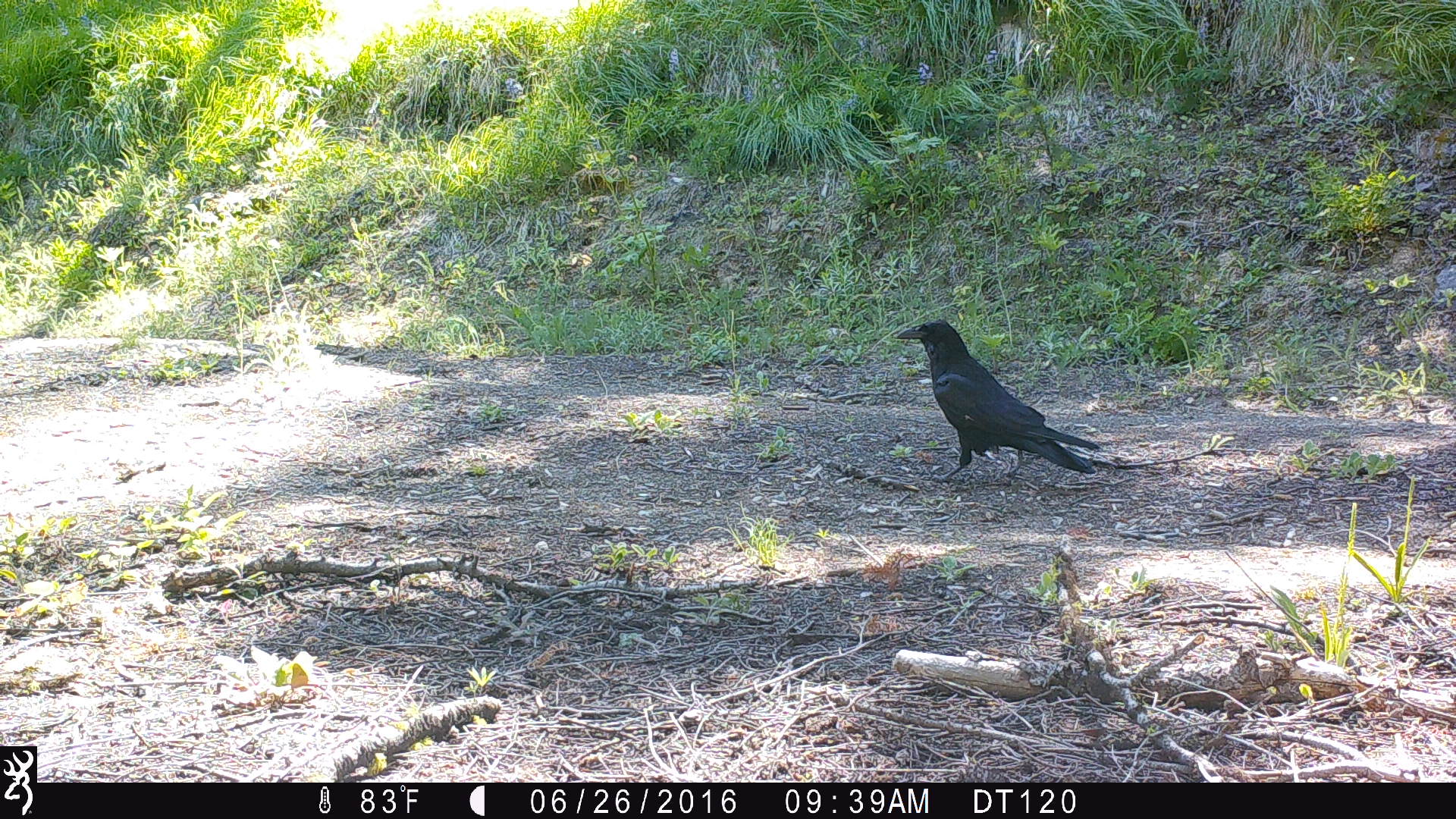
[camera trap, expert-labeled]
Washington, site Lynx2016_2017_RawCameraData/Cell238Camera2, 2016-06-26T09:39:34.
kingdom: Animalia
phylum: Chordata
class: Aves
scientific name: Aves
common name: birds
Aves (birds). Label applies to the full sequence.